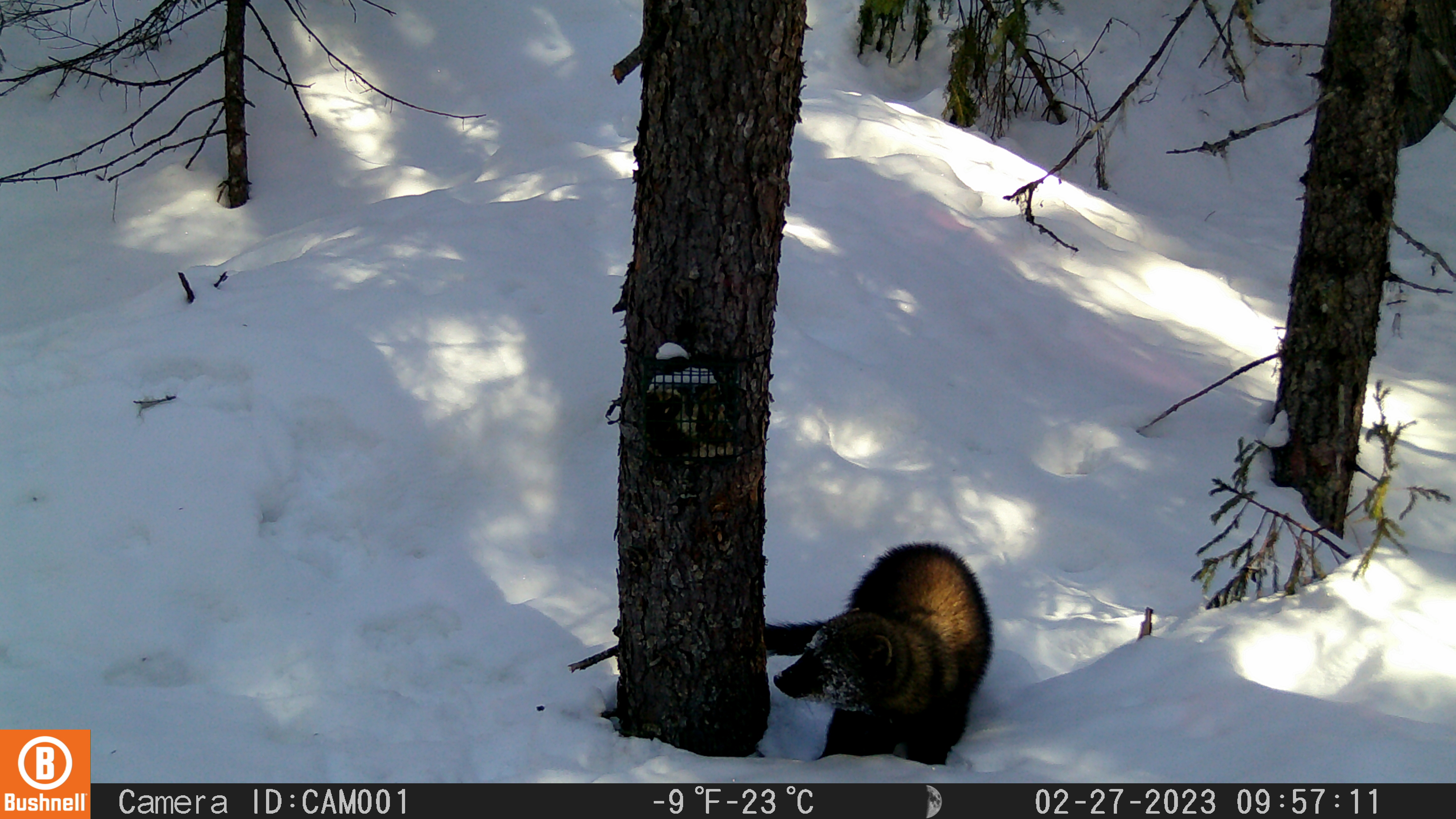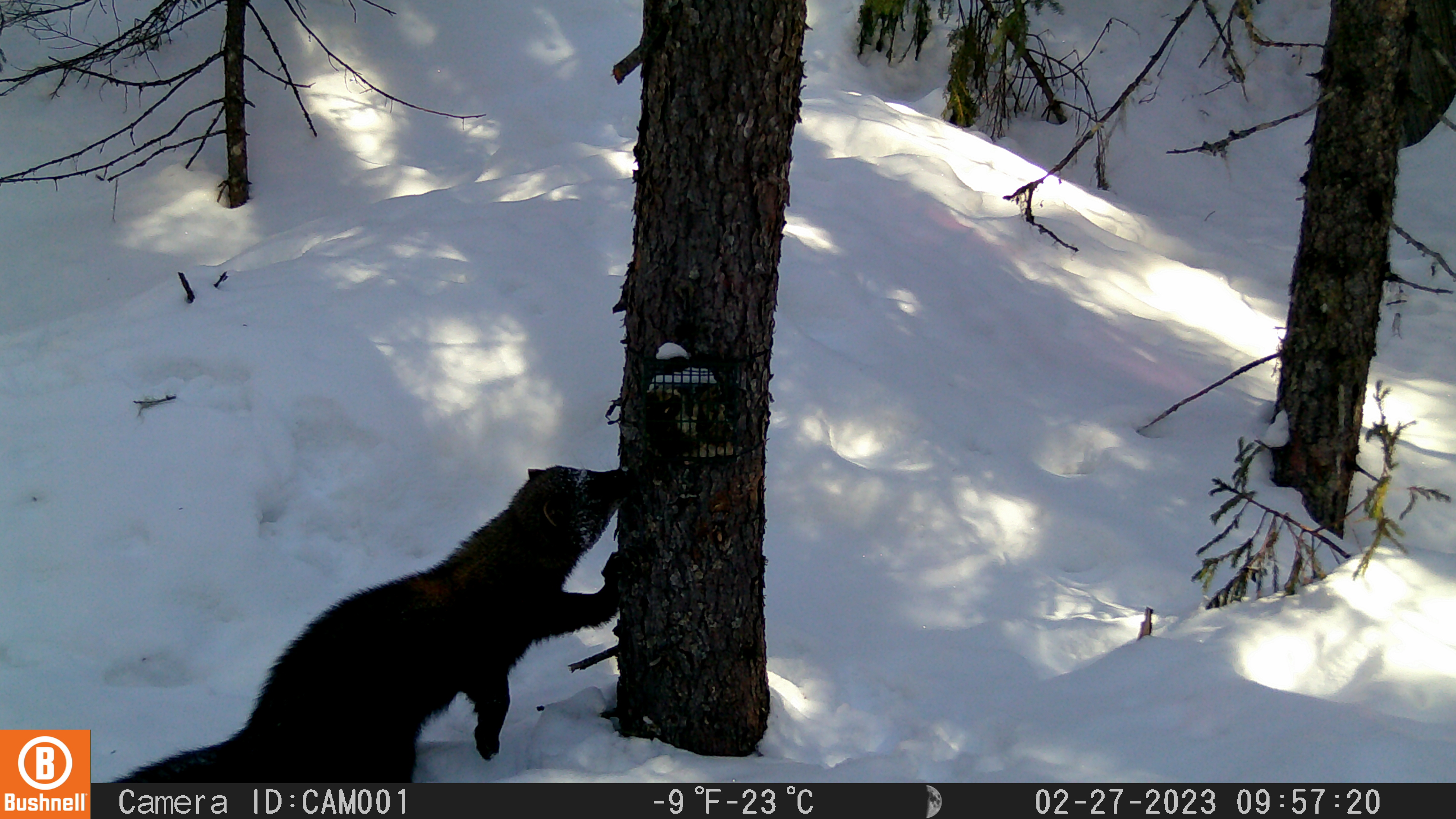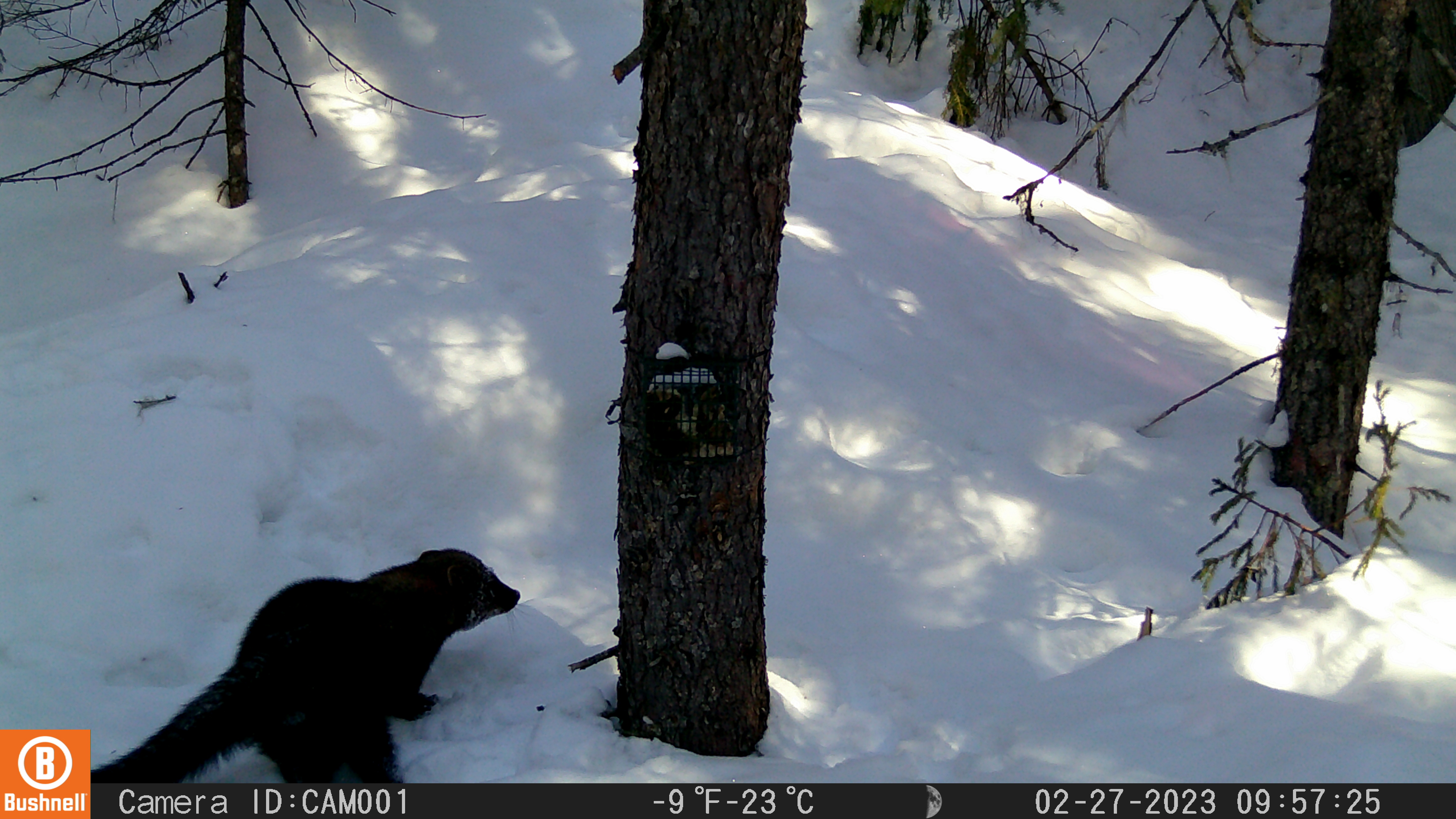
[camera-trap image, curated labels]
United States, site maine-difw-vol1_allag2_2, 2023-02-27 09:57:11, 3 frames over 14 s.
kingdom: Animalia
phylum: Chordata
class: Mammalia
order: Carnivora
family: Mustelidae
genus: Pekania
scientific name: Pekania pennanti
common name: fisher